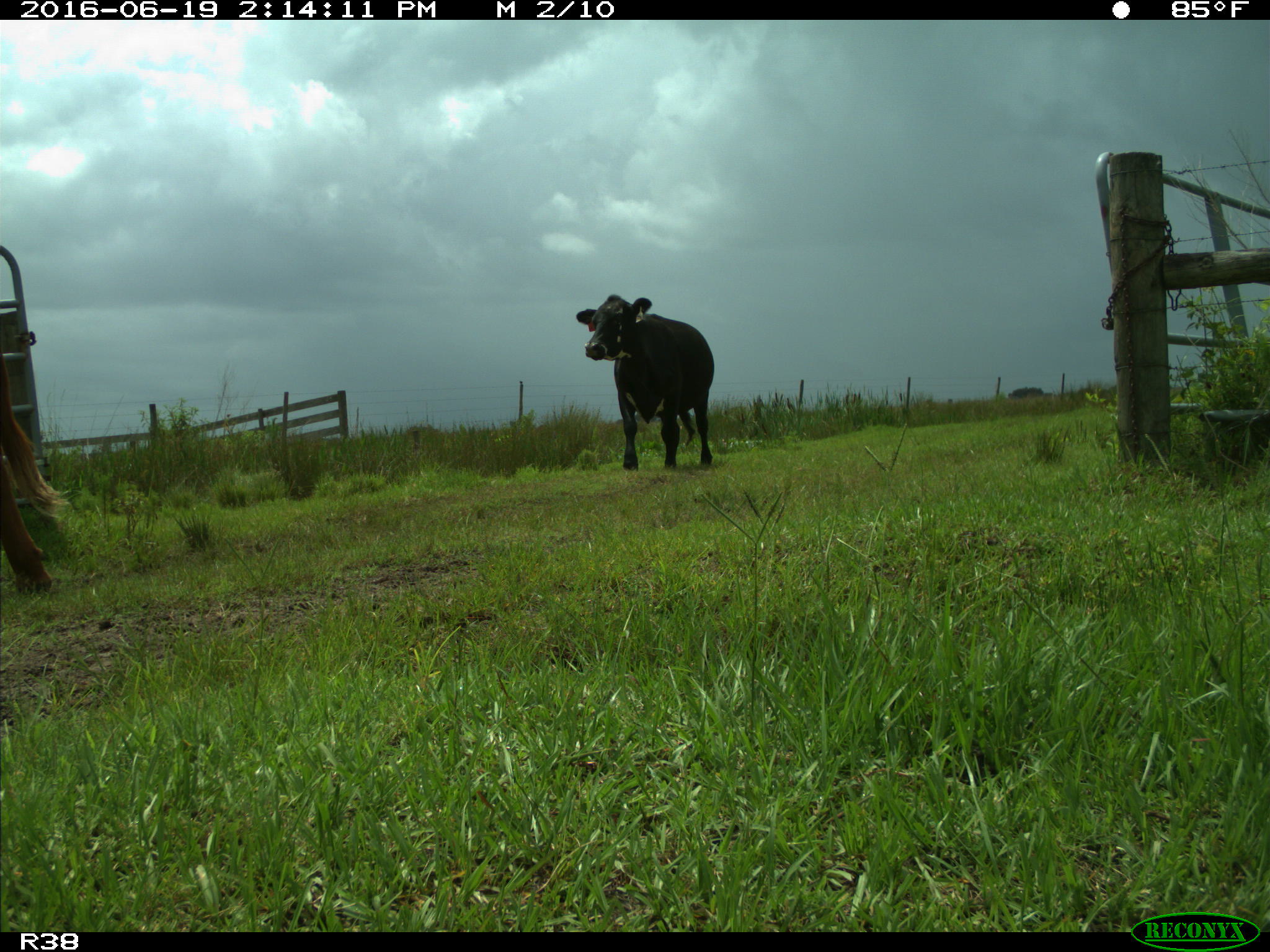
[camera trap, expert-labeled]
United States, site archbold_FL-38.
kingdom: Animalia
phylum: Chordata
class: Mammalia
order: Artiodactyla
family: Bovidae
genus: Bos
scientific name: Bos taurus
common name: domestic cow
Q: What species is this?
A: Bos taurus (domestic cow).